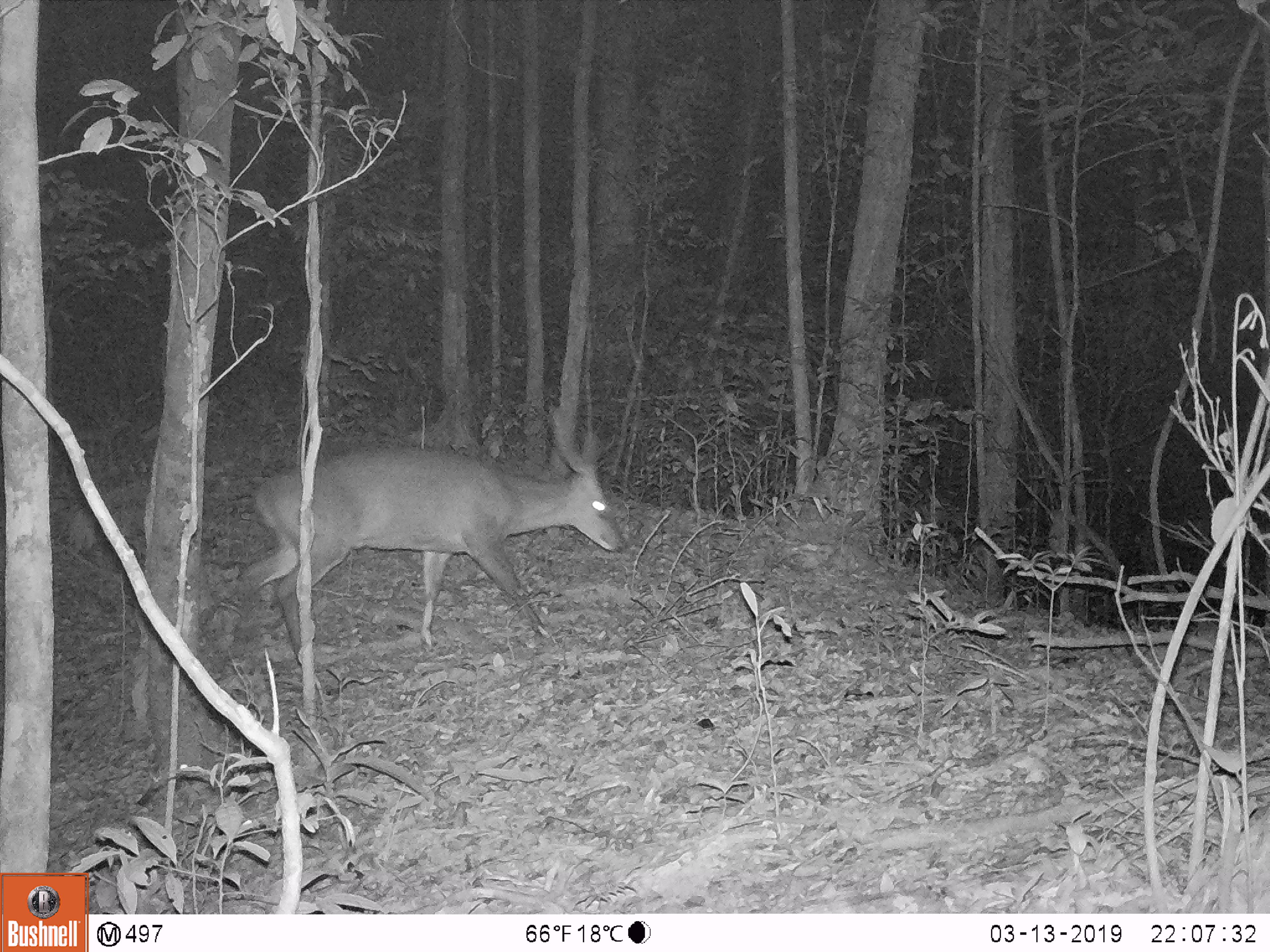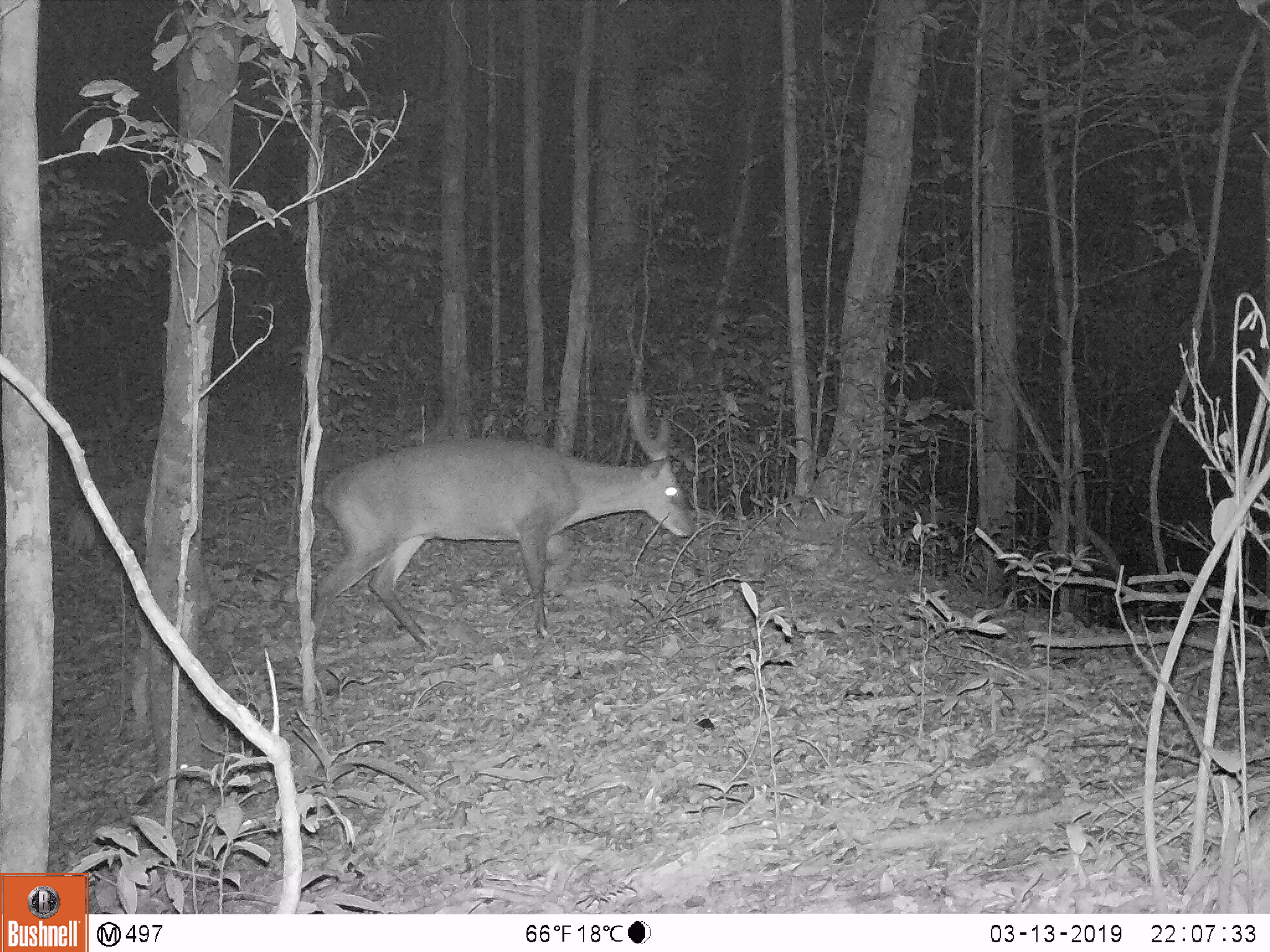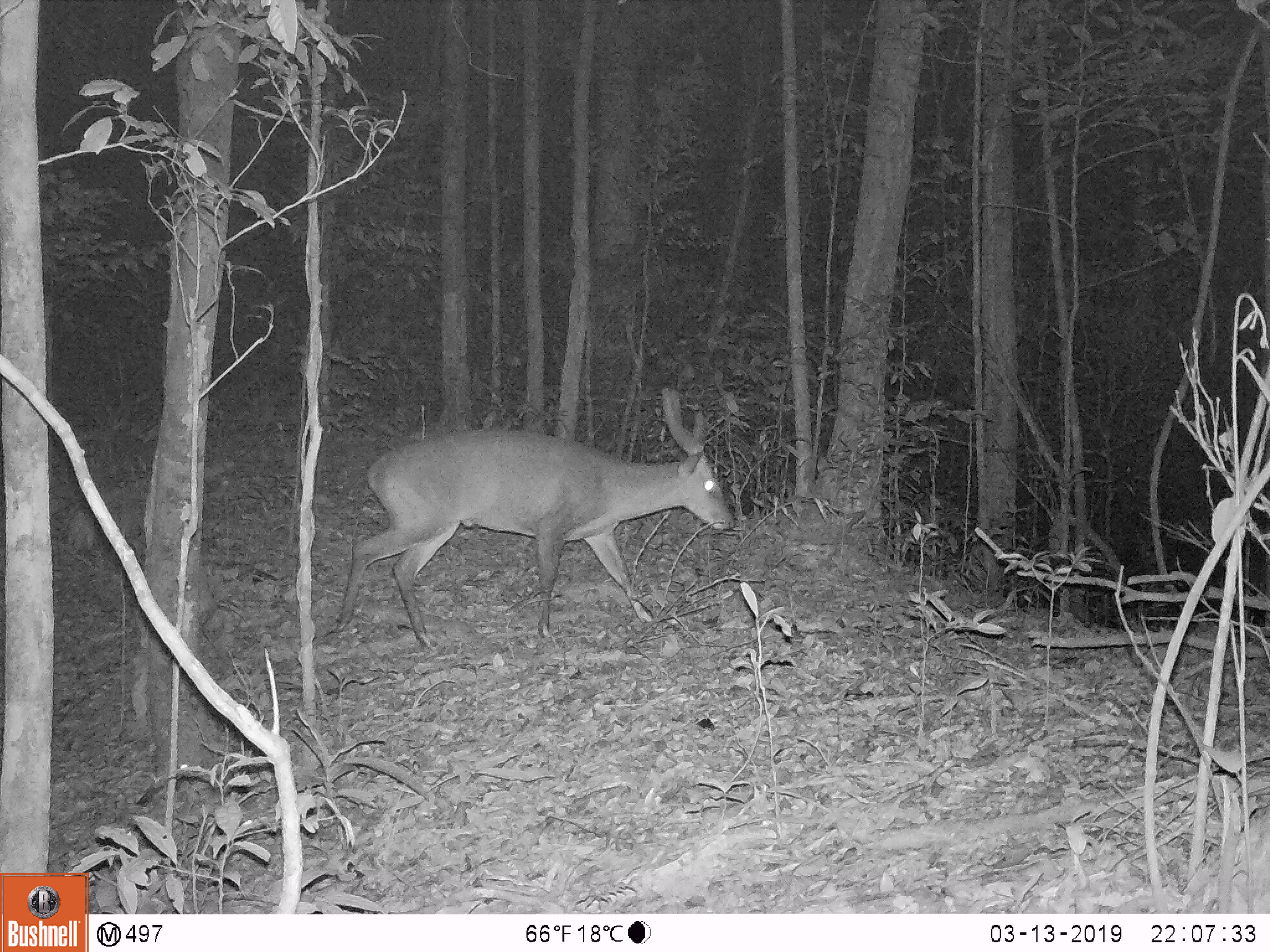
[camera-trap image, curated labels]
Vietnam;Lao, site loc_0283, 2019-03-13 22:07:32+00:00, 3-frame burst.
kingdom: Animalia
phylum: Chordata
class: Mammalia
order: Artiodactyla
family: Cervidae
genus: Muntiacus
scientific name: Muntiacus vuquangensis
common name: large-antlered muntjac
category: large antlered muntjac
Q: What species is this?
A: Large antlered muntjac (large-antlered muntjac) (Muntiacus vuquangensis).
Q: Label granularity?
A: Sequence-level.